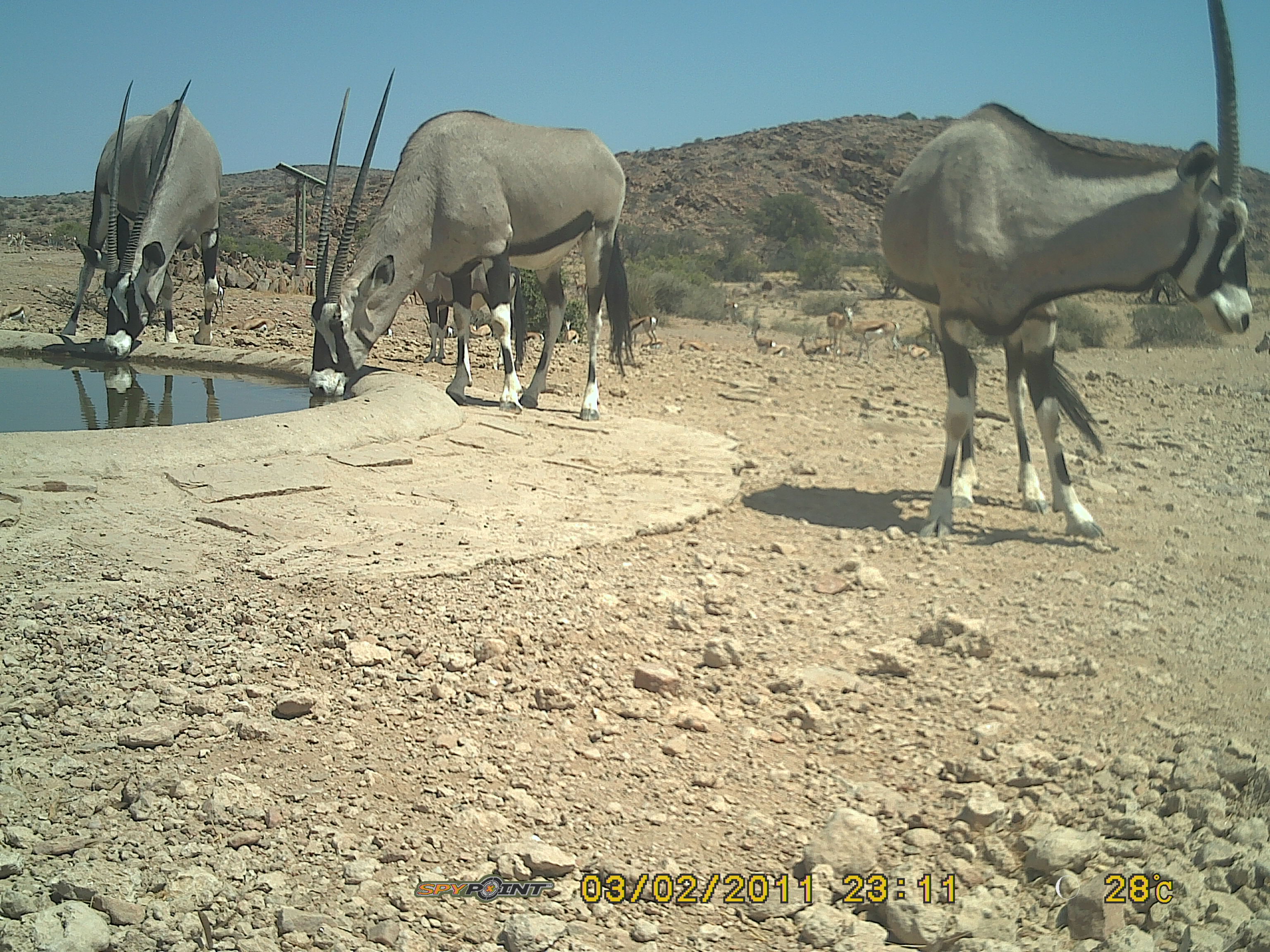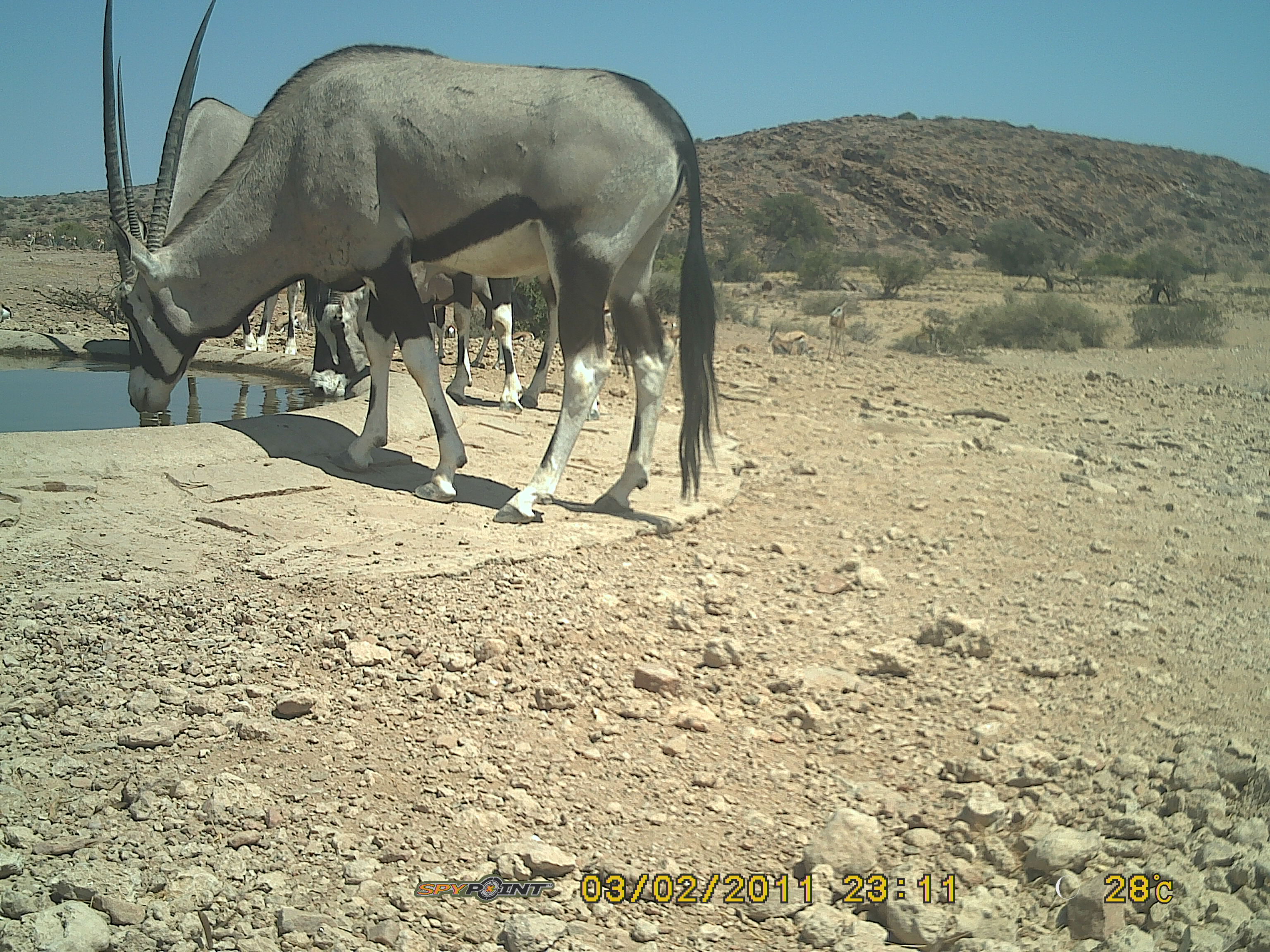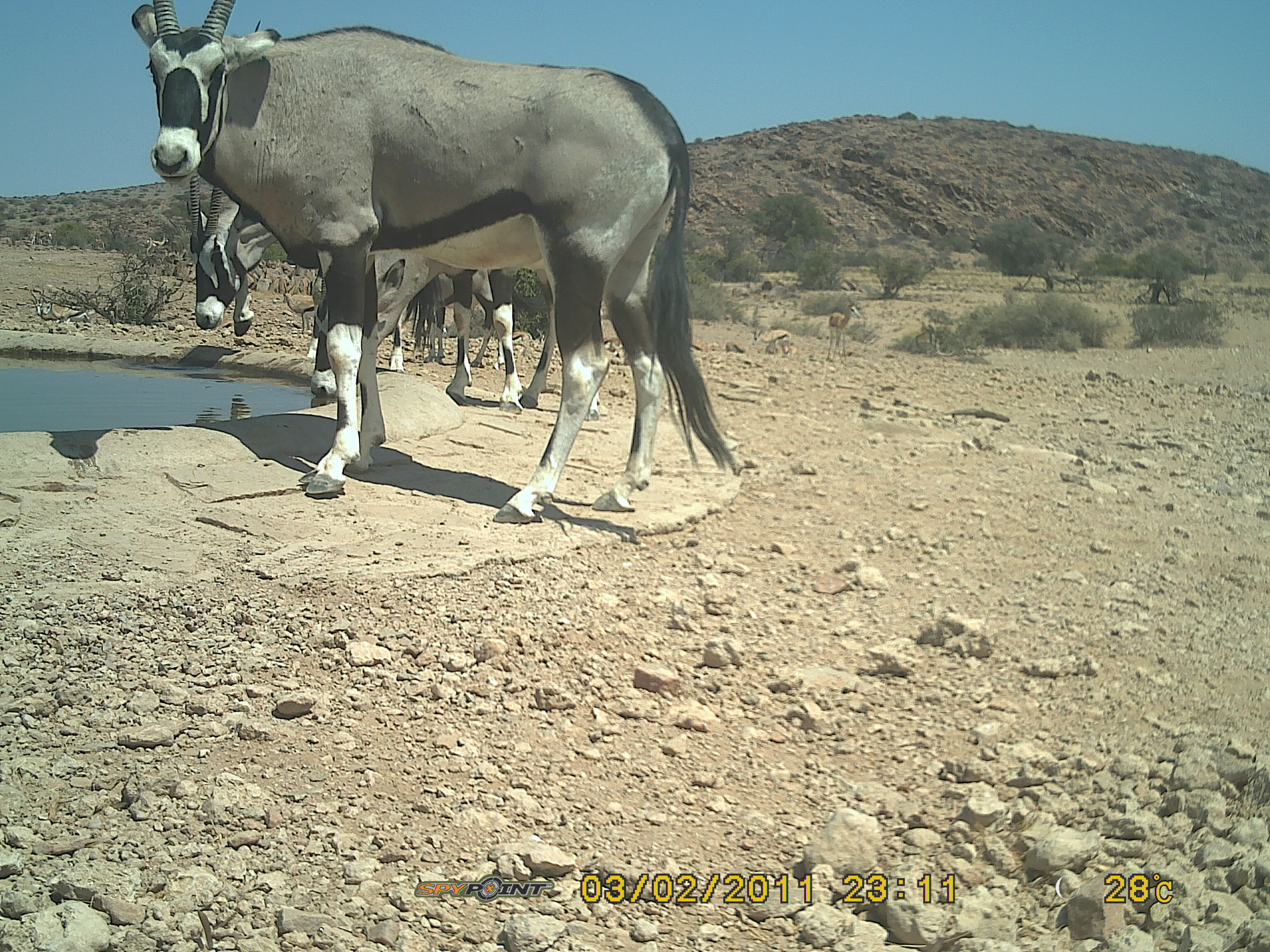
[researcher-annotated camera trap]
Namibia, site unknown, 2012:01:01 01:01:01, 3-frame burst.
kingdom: Animalia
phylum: Chordata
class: Mammalia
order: Artiodactyla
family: Bovidae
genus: Oryx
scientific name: Oryx gazella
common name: gemsbok